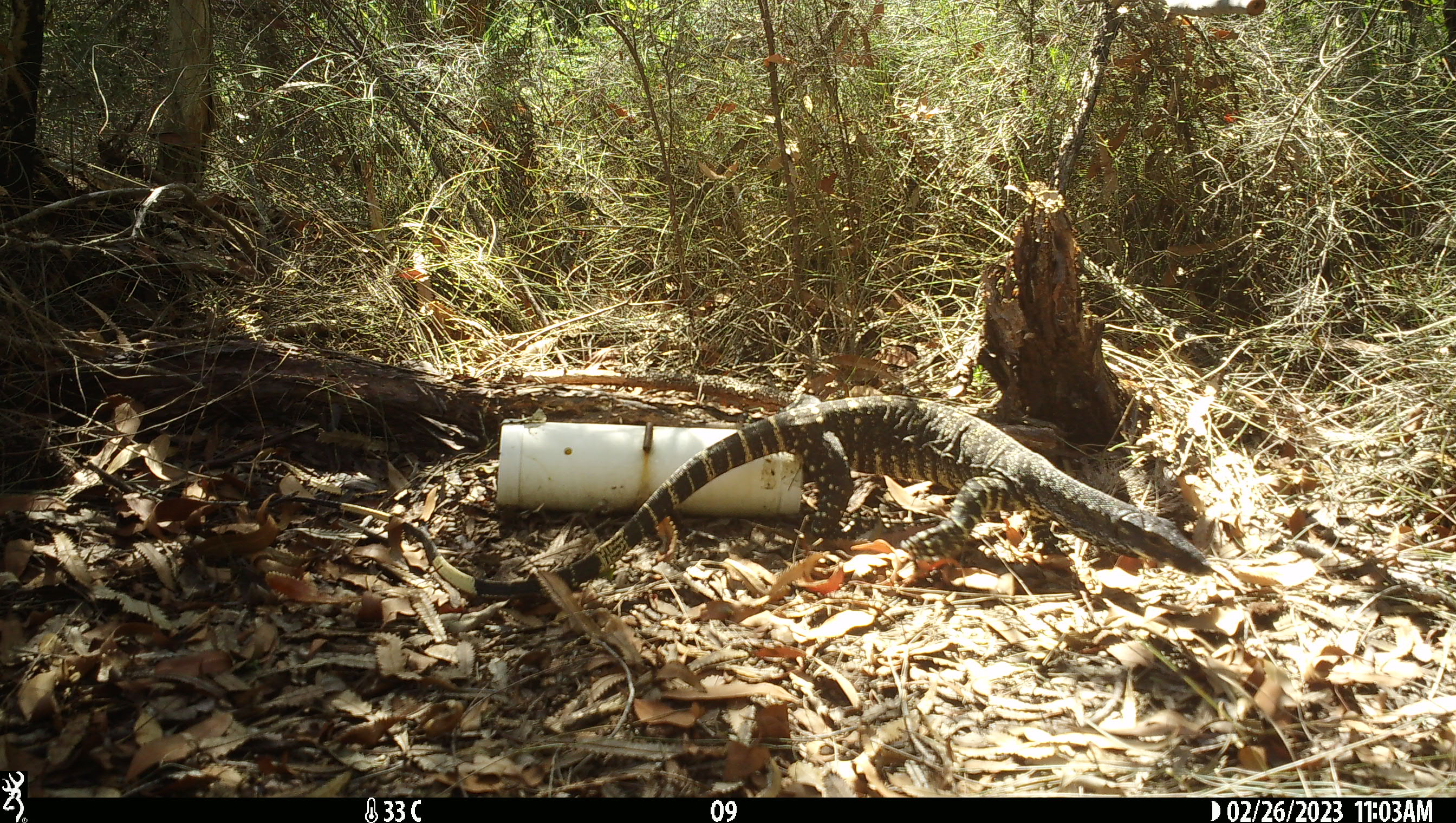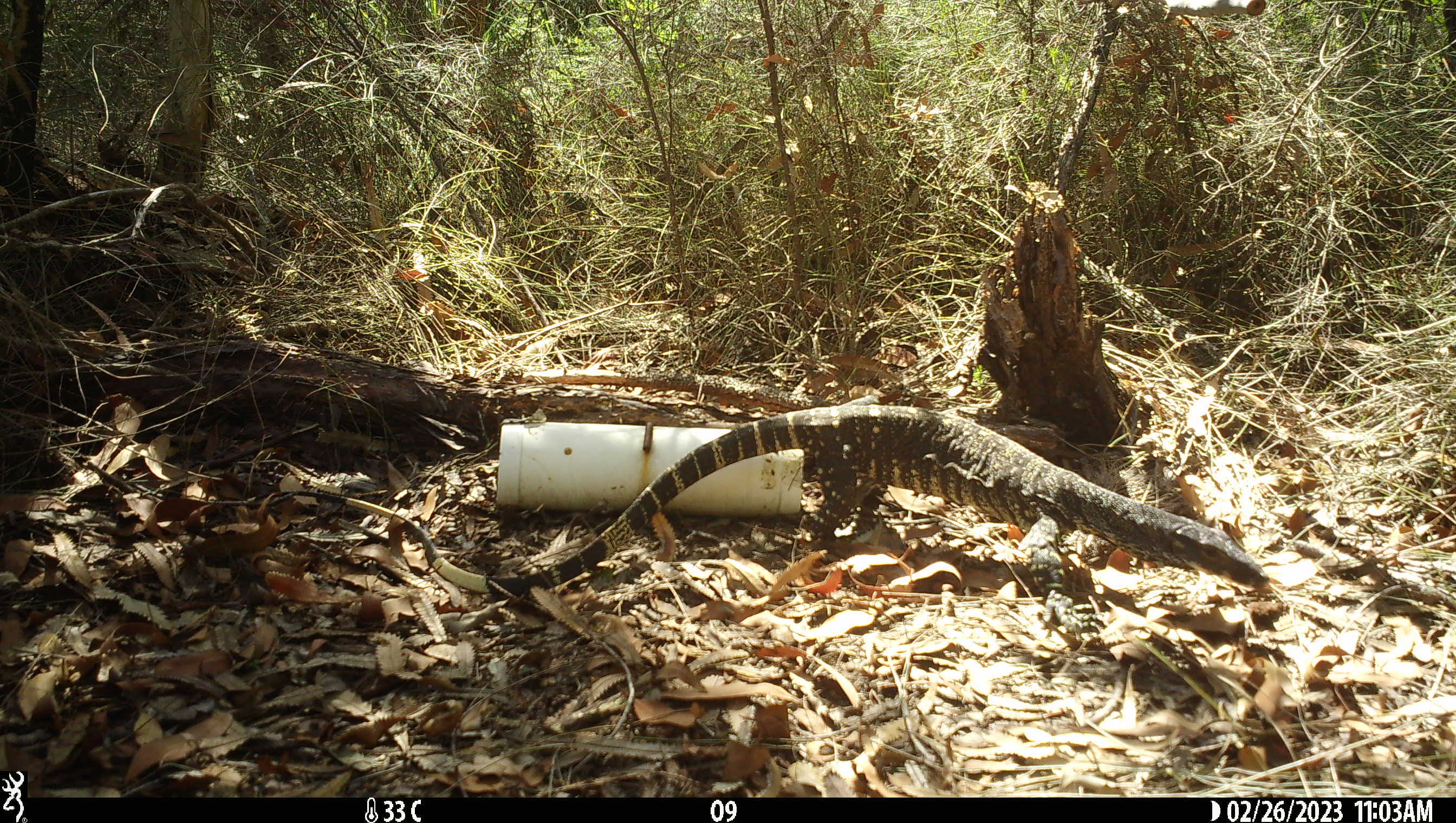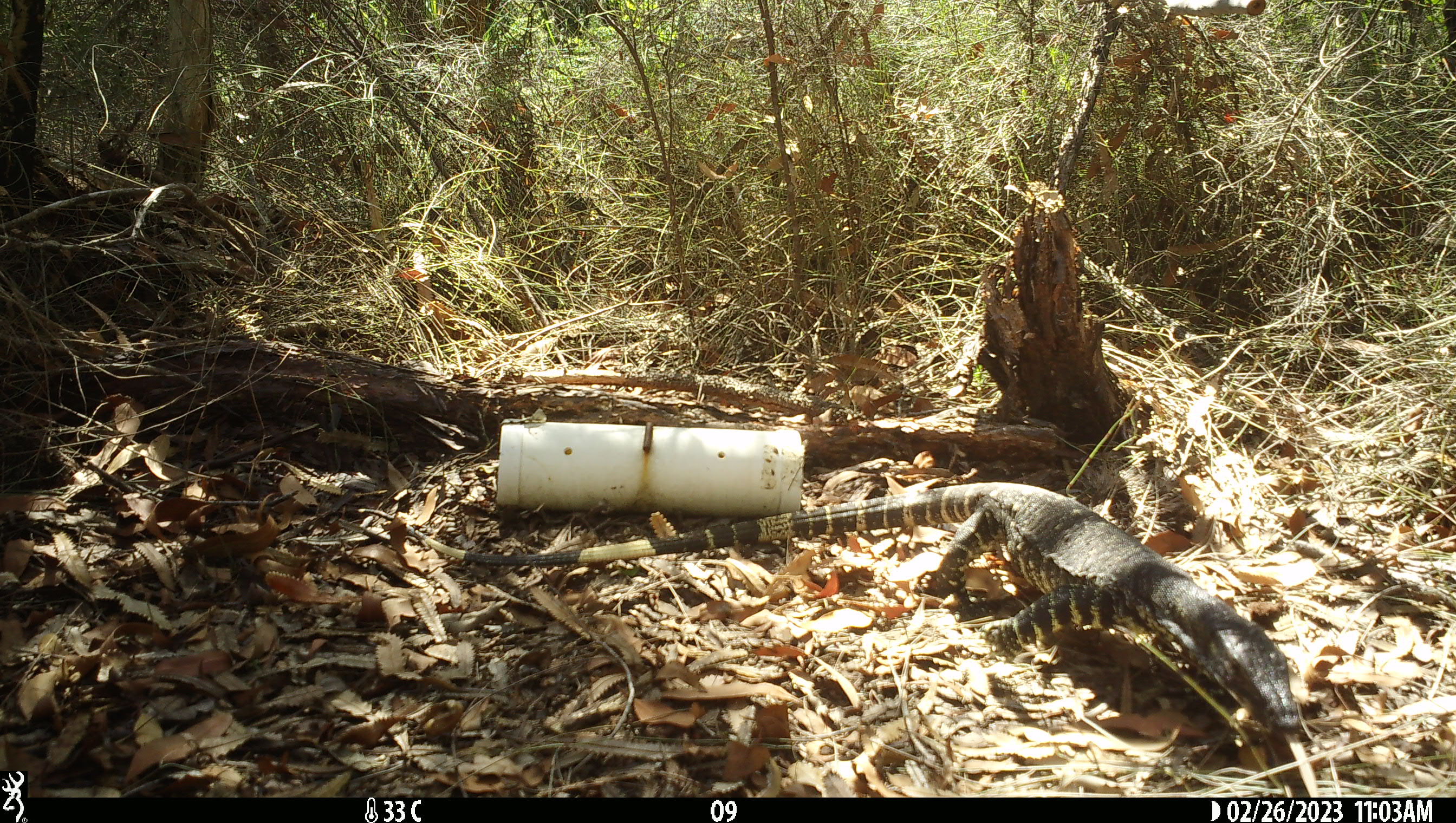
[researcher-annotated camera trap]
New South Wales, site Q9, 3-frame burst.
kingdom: Animalia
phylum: Chordata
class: Reptilia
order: Squamata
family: Varanidae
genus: Varanus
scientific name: Varanus varius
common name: lace monitor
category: goanna